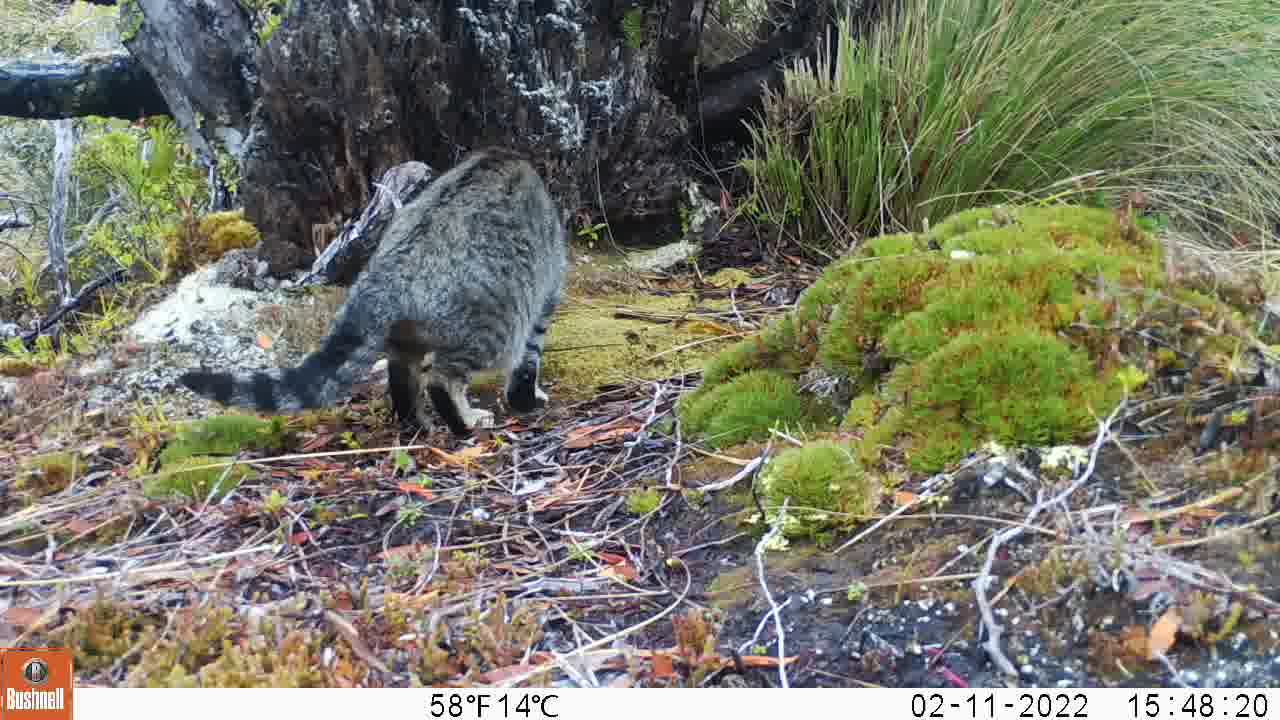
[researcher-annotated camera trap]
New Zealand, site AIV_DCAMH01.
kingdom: Animalia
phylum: Chordata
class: Mammalia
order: Carnivora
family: Felidae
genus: Felis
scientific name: Felis catus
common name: domestic cat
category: cat